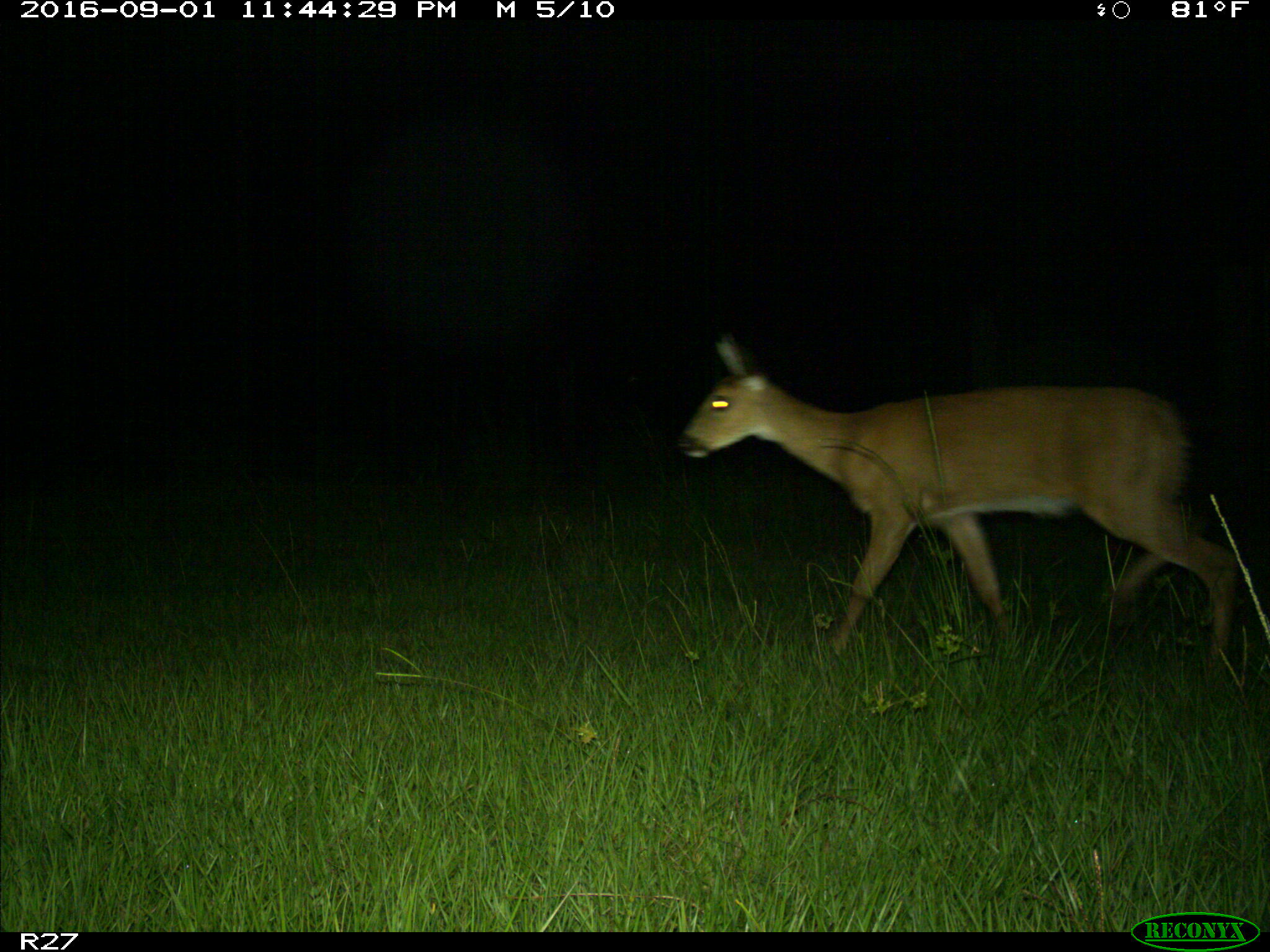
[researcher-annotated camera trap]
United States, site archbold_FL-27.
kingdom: Animalia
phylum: Chordata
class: Mammalia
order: Artiodactyla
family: Cervidae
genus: Odocoileus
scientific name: Odocoileus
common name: deer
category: unidentified deer